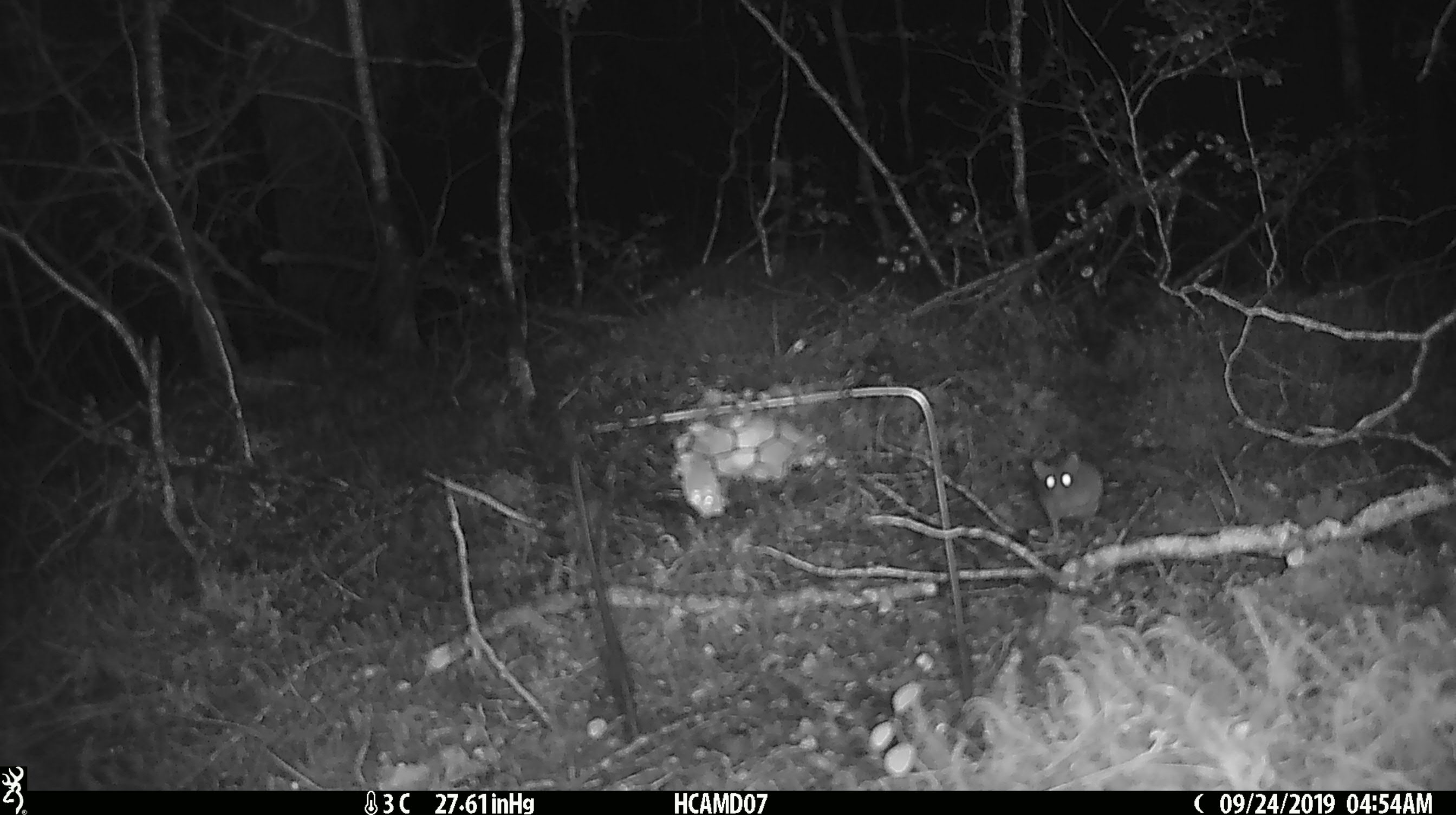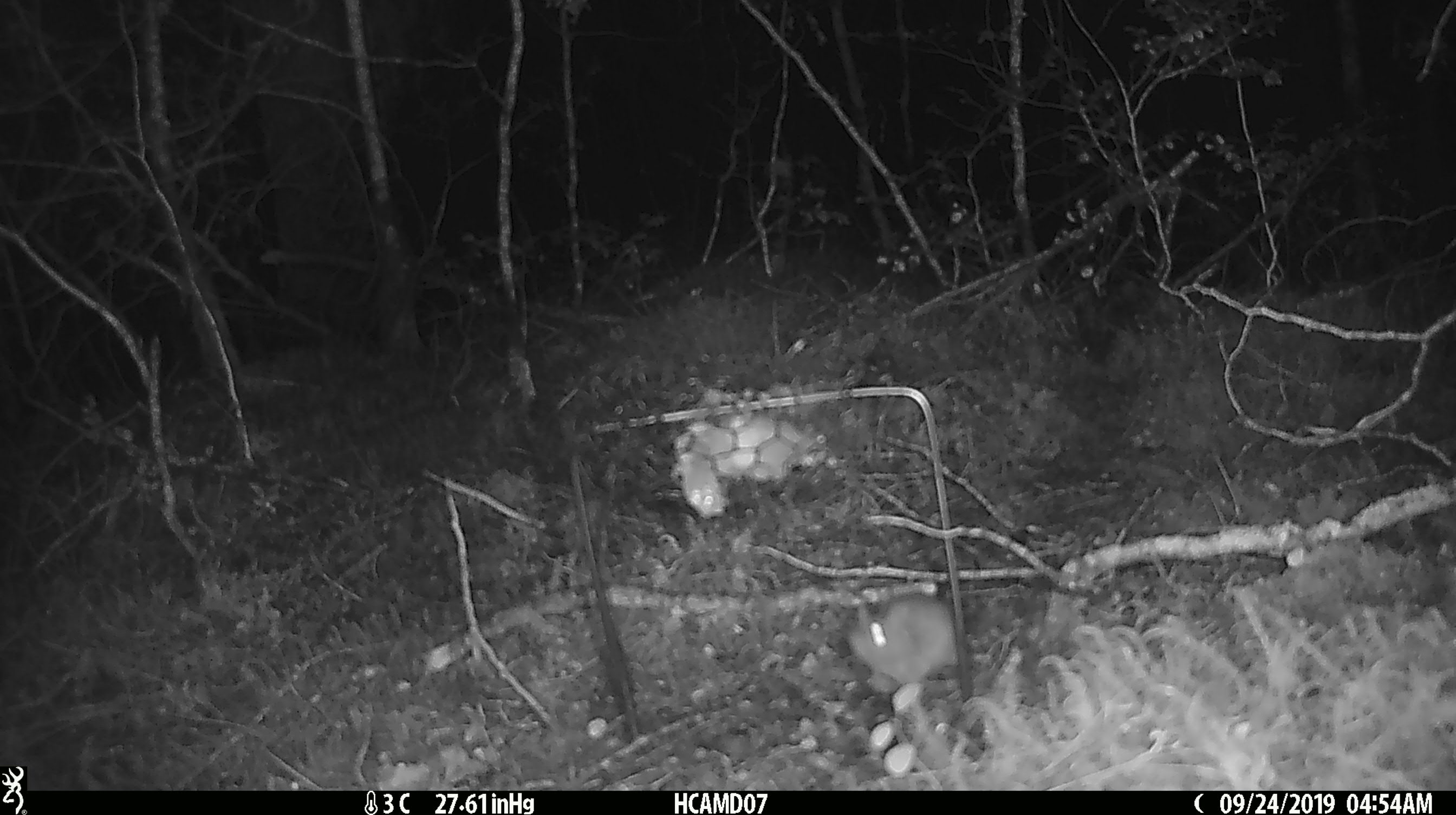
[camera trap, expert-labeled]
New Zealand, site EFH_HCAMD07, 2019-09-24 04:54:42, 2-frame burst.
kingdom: Animalia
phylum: Chordata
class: Mammalia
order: Rodentia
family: Muridae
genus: Mus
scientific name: Mus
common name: mouse